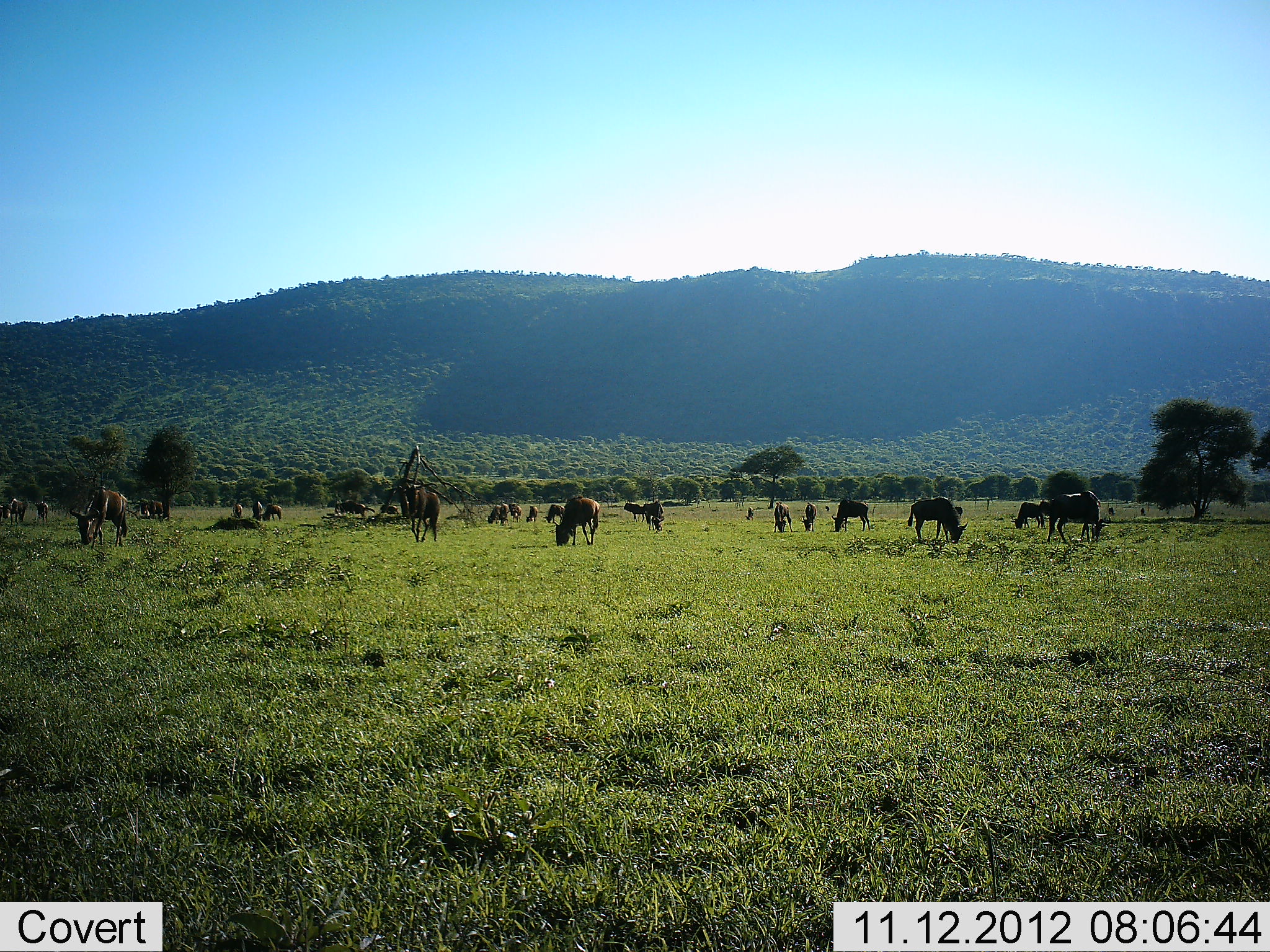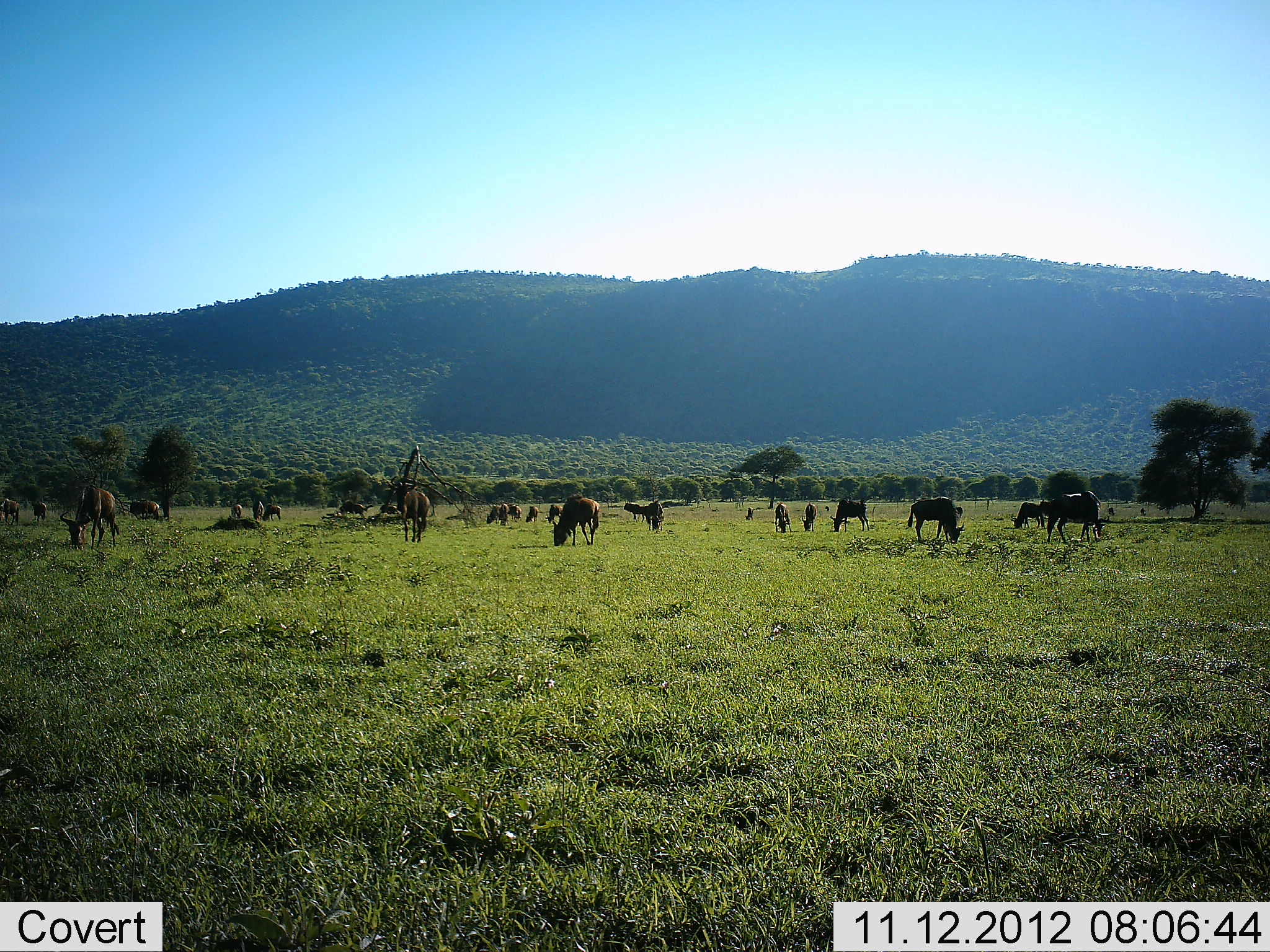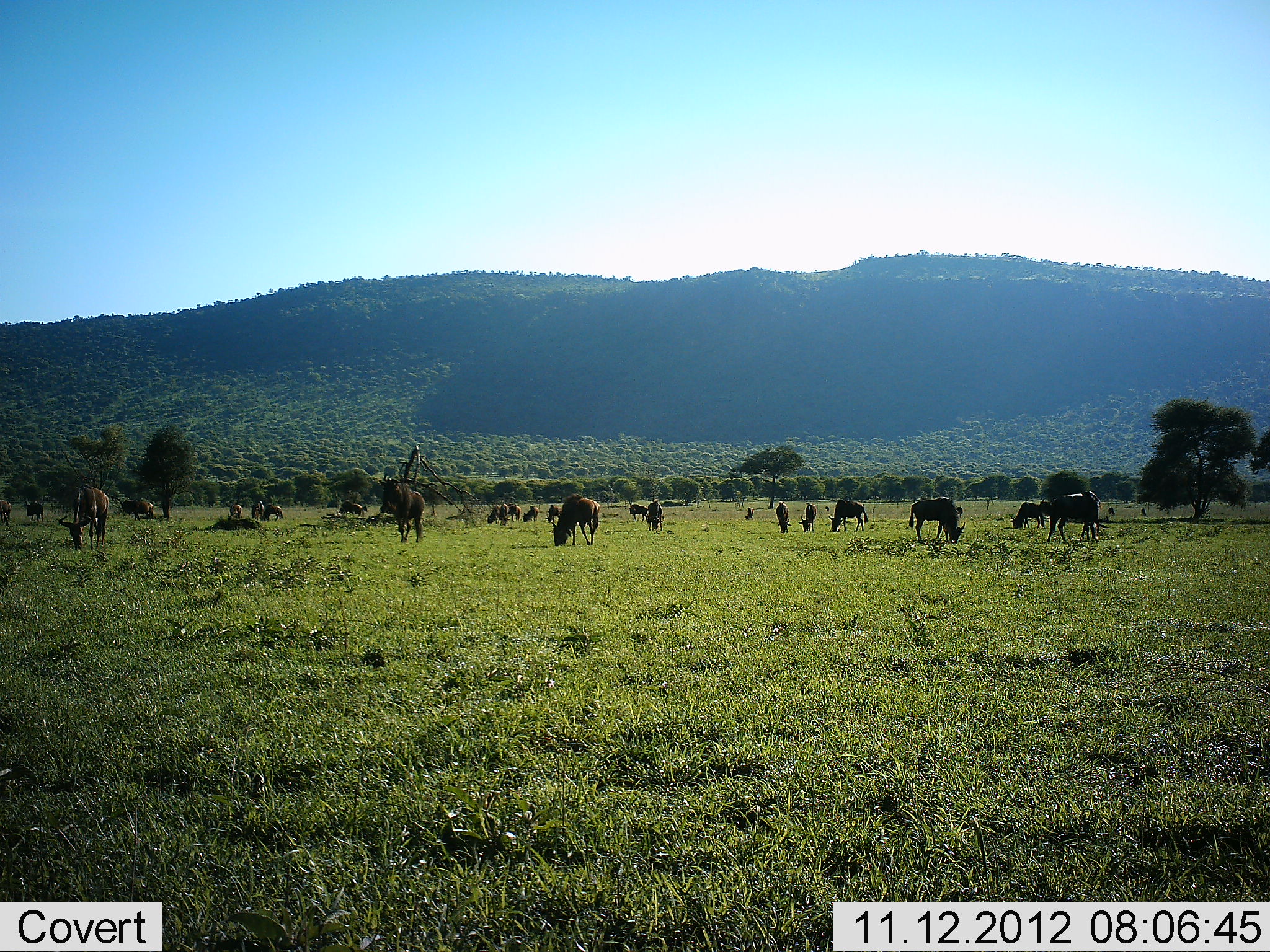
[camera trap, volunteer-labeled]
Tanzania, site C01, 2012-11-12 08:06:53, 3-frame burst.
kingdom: Animalia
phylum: Chordata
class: Mammalia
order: Artiodactyla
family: Bovidae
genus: Connochaetes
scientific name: Connochaetes taurinus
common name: blue wildebeest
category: wildebeest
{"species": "wildebeest (blue wildebeest) (Connochaetes taurinus)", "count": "11-50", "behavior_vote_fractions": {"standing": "70%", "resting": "20%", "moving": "30%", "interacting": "0%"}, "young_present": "0%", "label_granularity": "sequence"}